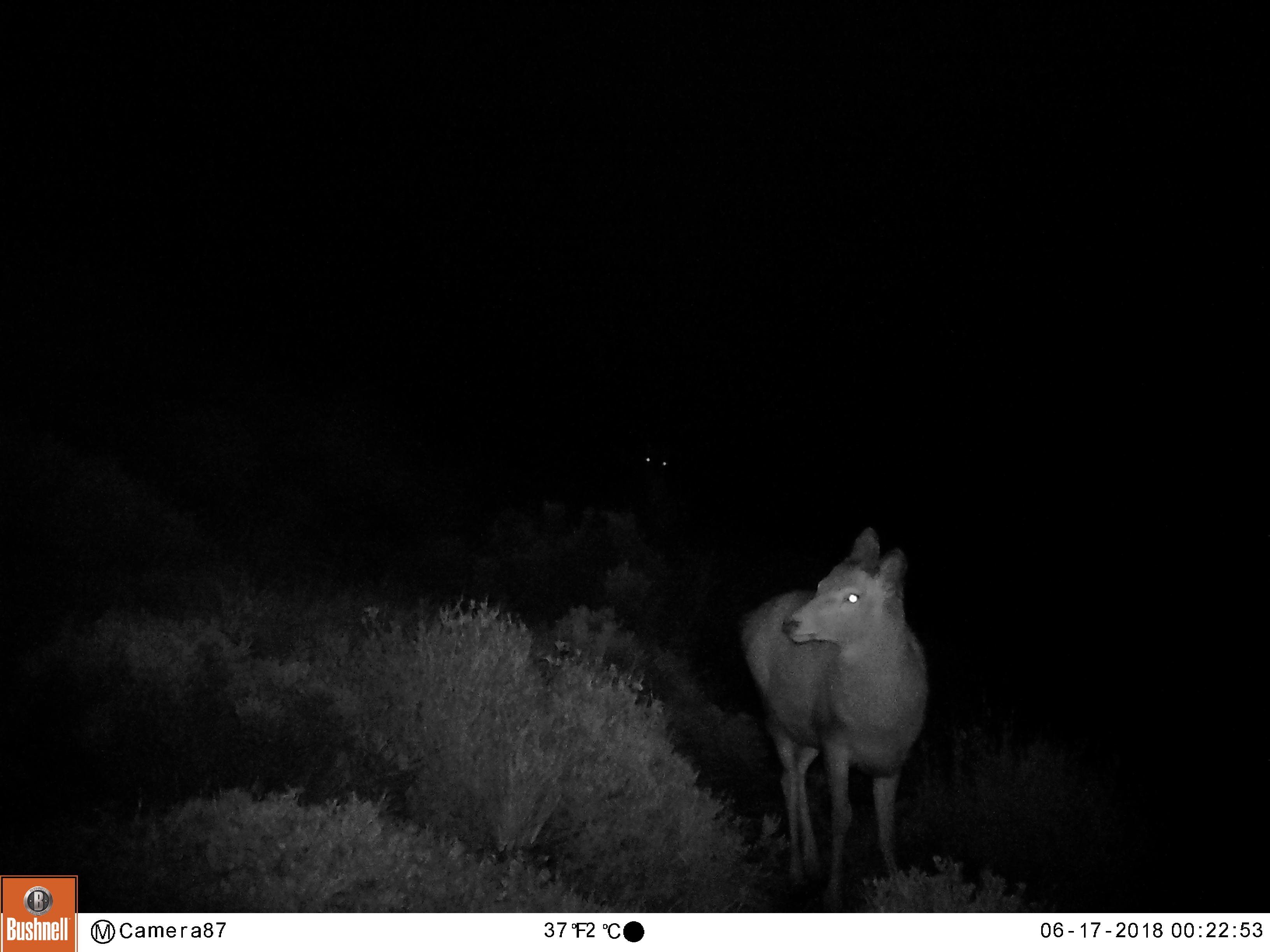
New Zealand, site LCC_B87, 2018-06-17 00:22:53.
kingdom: Animalia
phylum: Chordata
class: Mammalia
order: Artiodactyla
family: Cervidae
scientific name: Cervidae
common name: deer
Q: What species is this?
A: Deer (Cervidae).